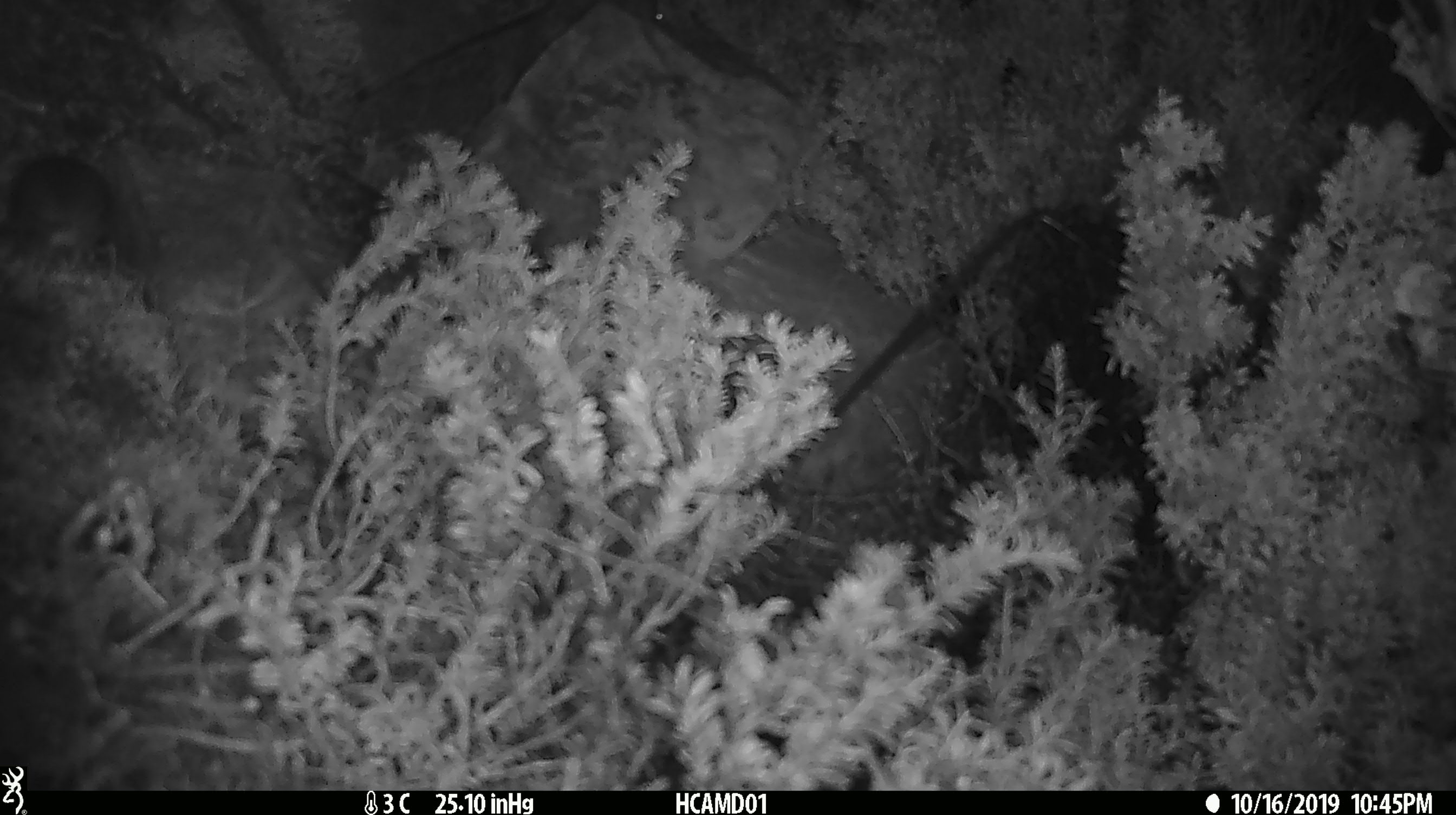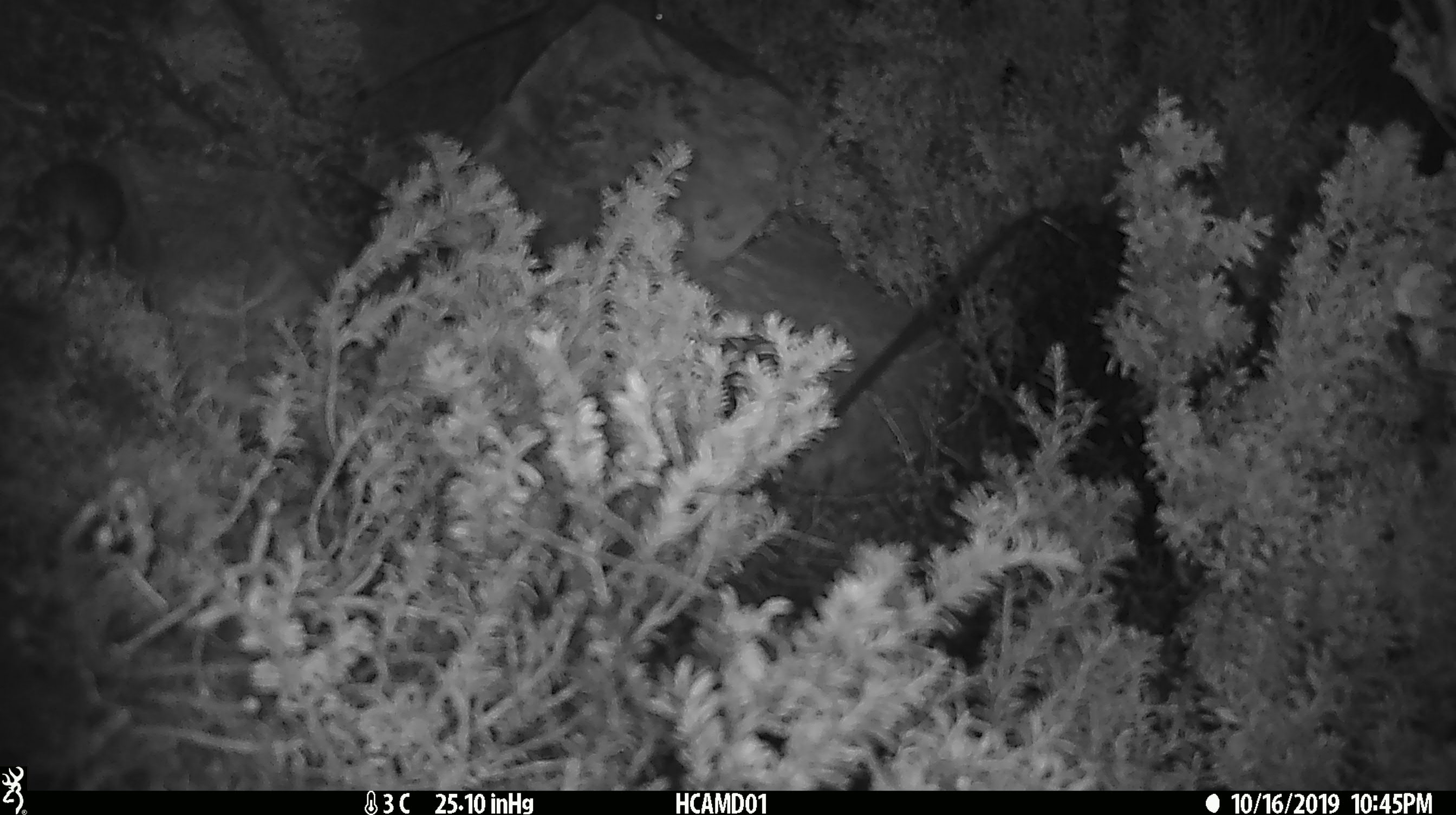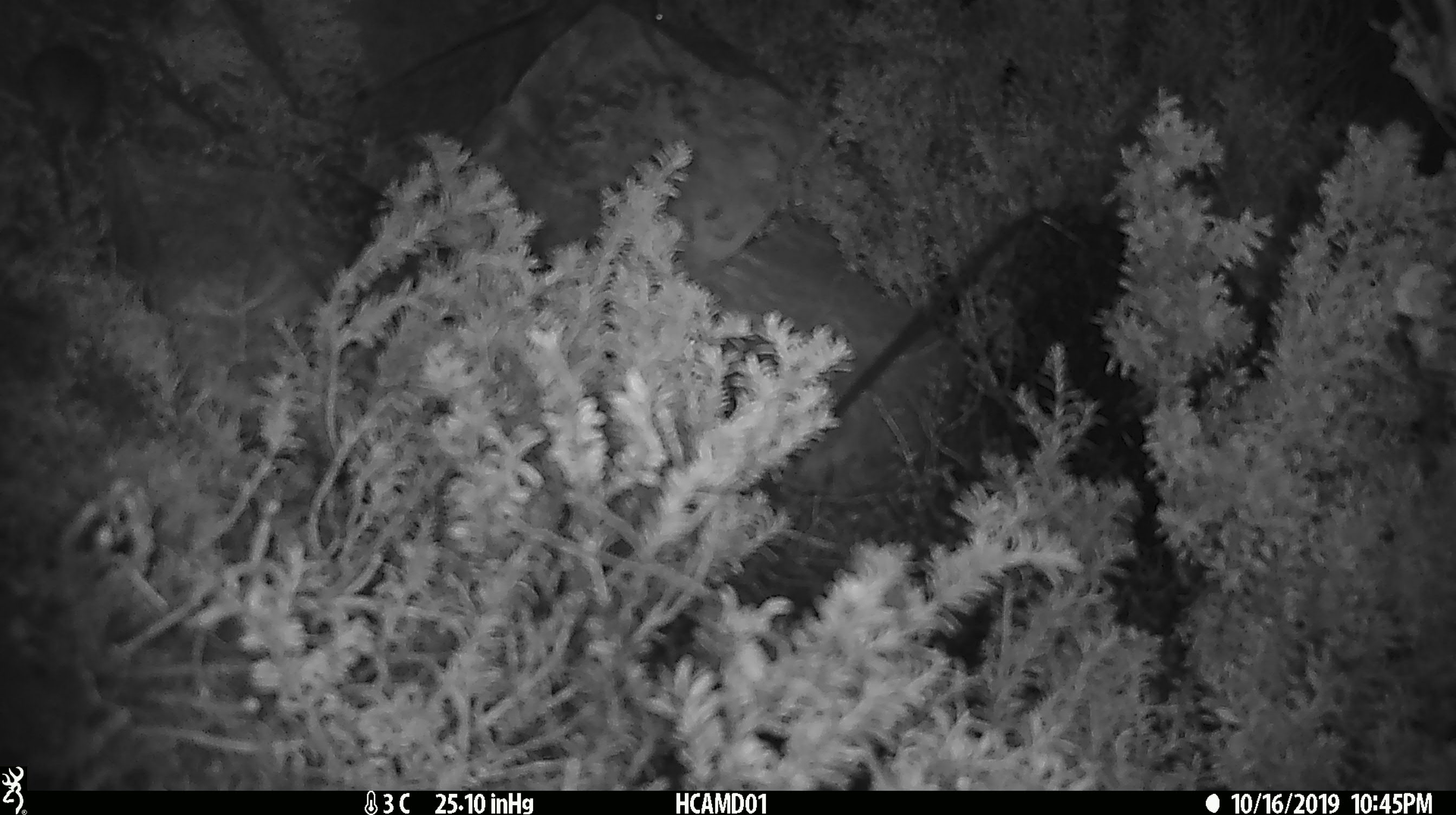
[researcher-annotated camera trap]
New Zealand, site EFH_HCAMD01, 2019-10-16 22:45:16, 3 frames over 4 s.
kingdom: Animalia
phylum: Chordata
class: Mammalia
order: Rodentia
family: Muridae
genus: Mus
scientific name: Mus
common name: mouse